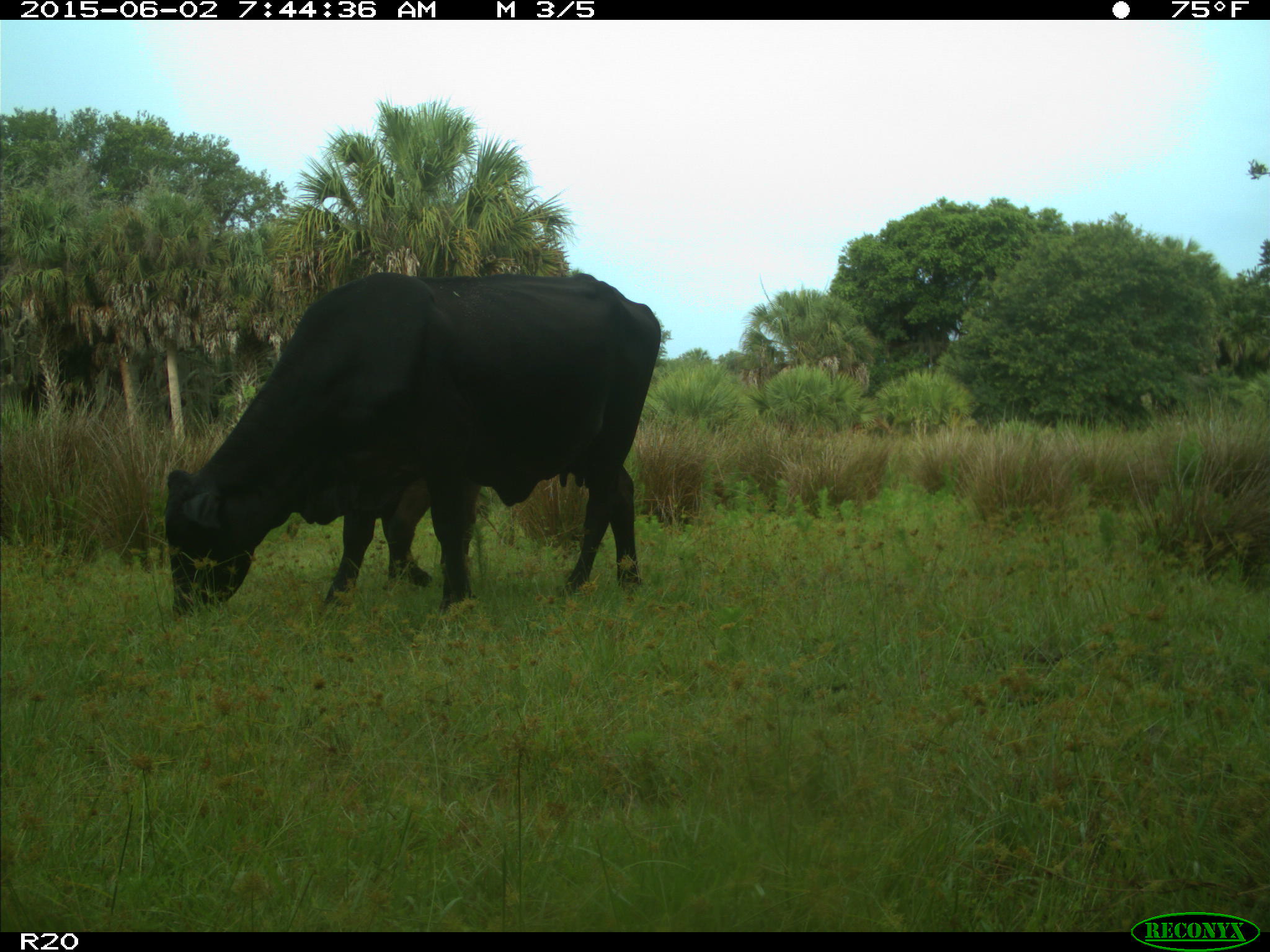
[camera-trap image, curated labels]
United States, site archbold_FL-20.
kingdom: Animalia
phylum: Chordata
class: Mammalia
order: Artiodactyla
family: Bovidae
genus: Bos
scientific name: Bos taurus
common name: domestic cow